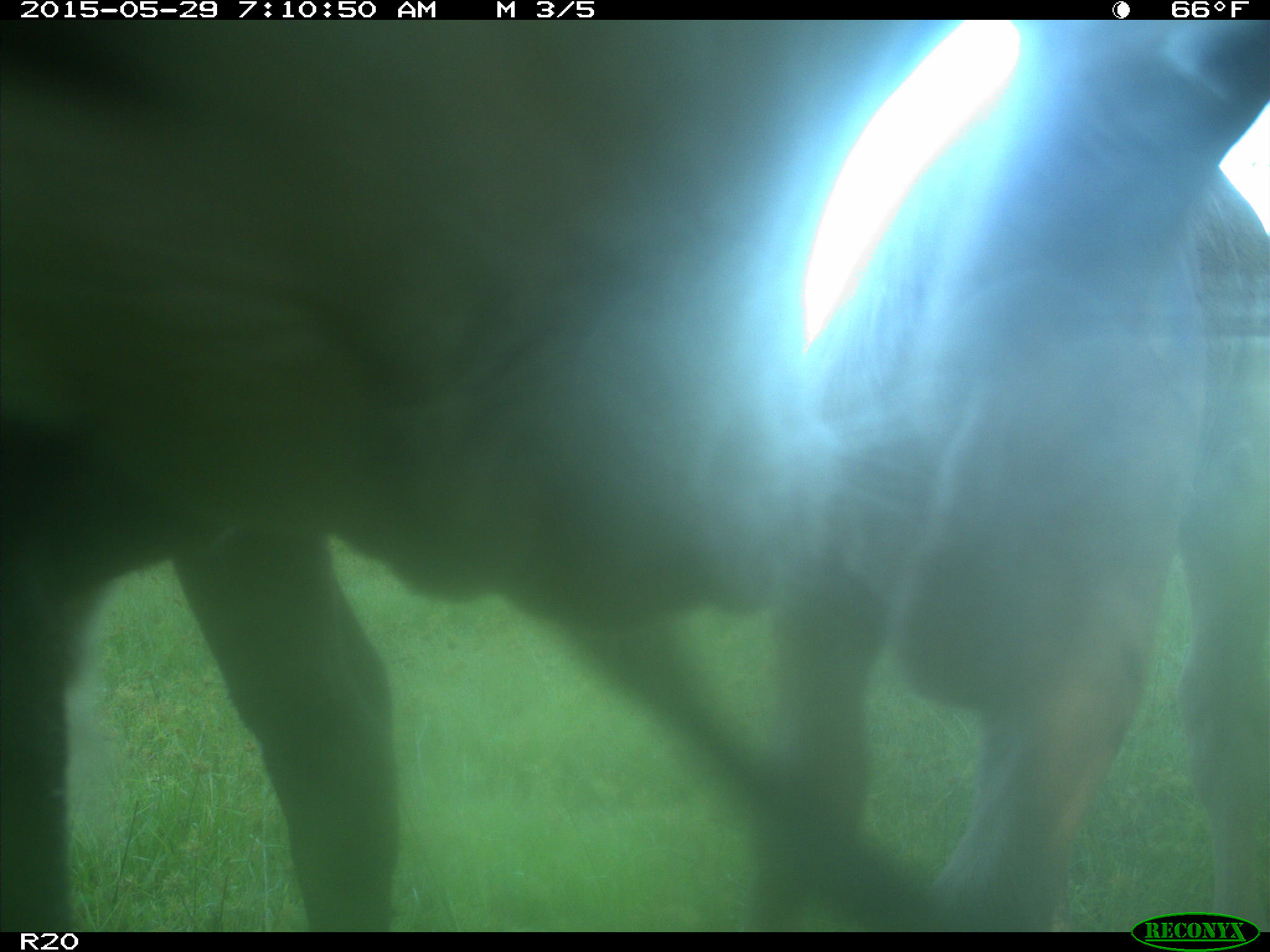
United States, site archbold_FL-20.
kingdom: Animalia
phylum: Chordata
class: Mammalia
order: Artiodactyla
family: Bovidae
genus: Bos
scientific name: Bos taurus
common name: domestic cow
Bos taurus (domestic cow).